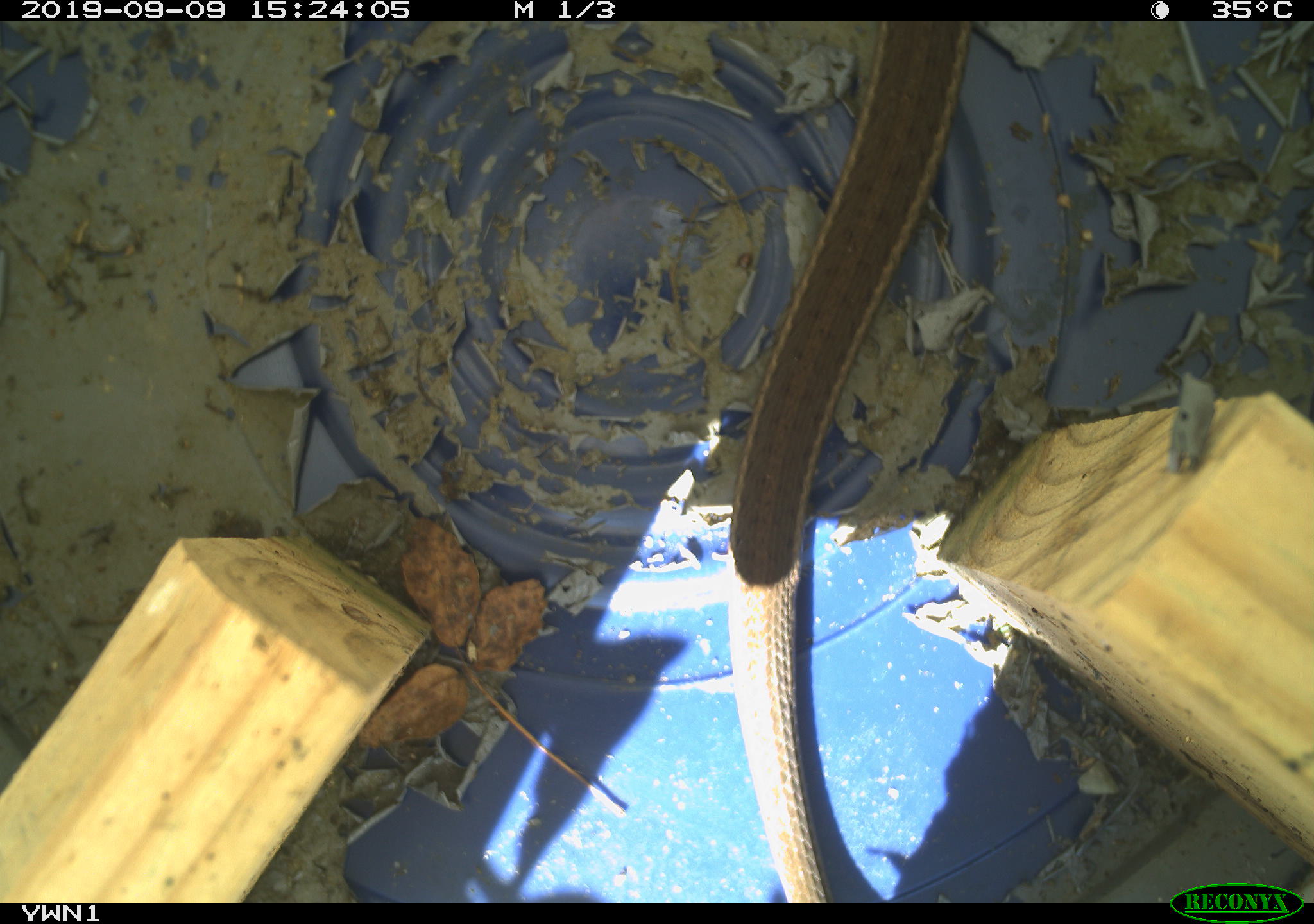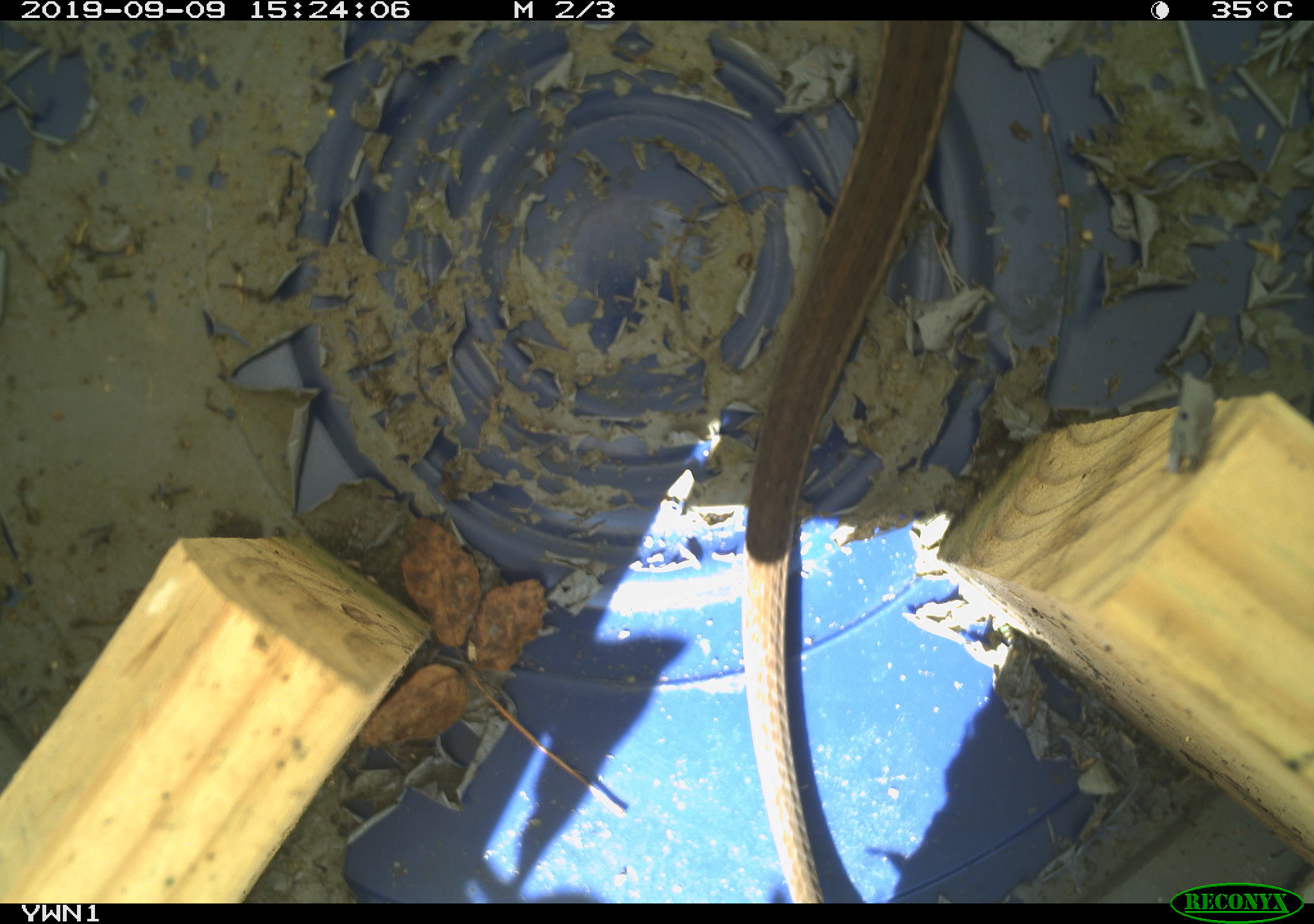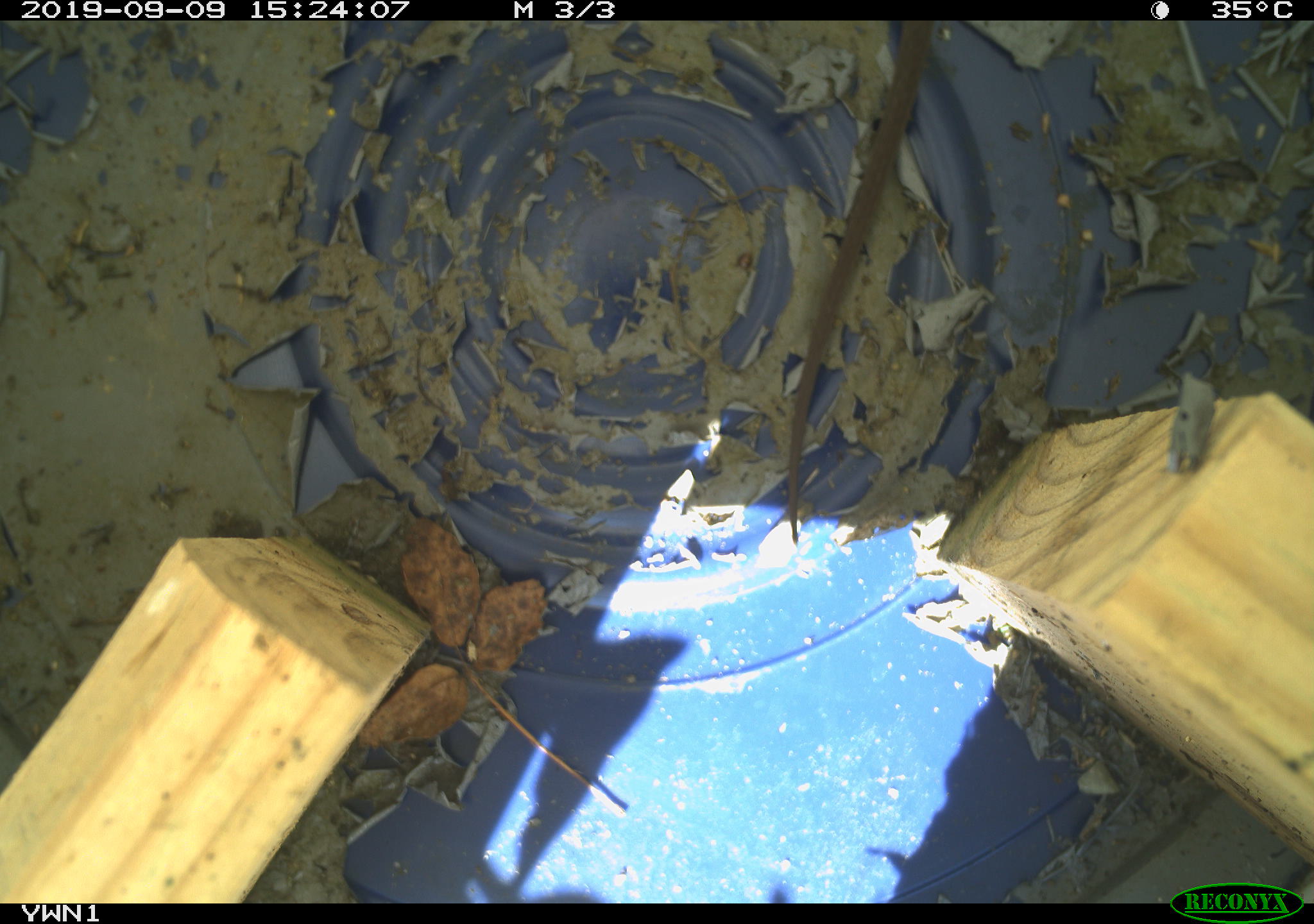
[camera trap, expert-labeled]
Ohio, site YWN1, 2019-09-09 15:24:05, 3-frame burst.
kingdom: Animalia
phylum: Chordata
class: Reptilia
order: Squamata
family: Colubridae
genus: Thamnophis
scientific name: Thamnophis sirtalis sirtalis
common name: eastern gartersnake